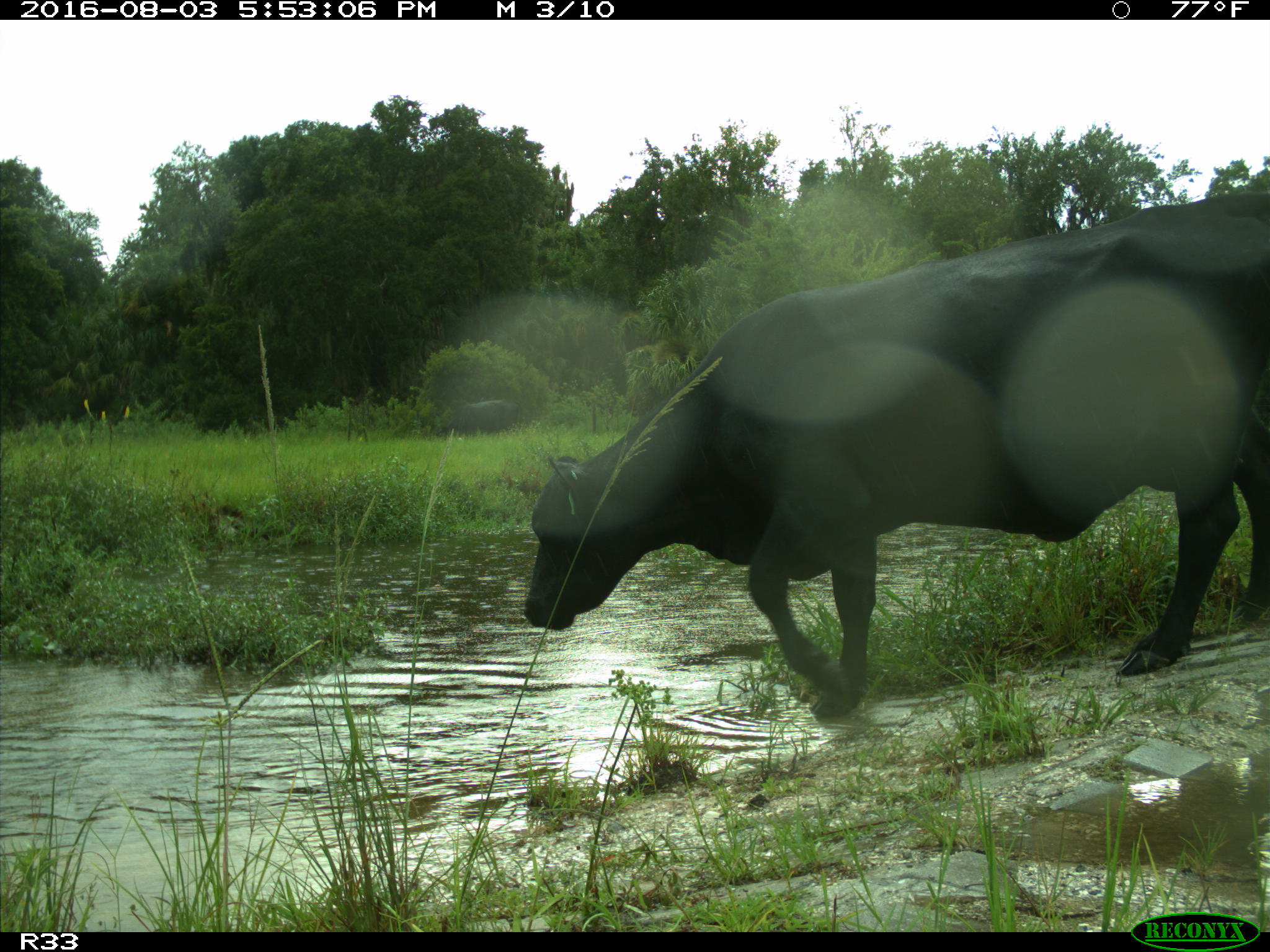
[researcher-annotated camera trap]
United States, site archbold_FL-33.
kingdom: Animalia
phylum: Chordata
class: Mammalia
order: Artiodactyla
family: Bovidae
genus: Bos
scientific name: Bos taurus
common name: domestic cow